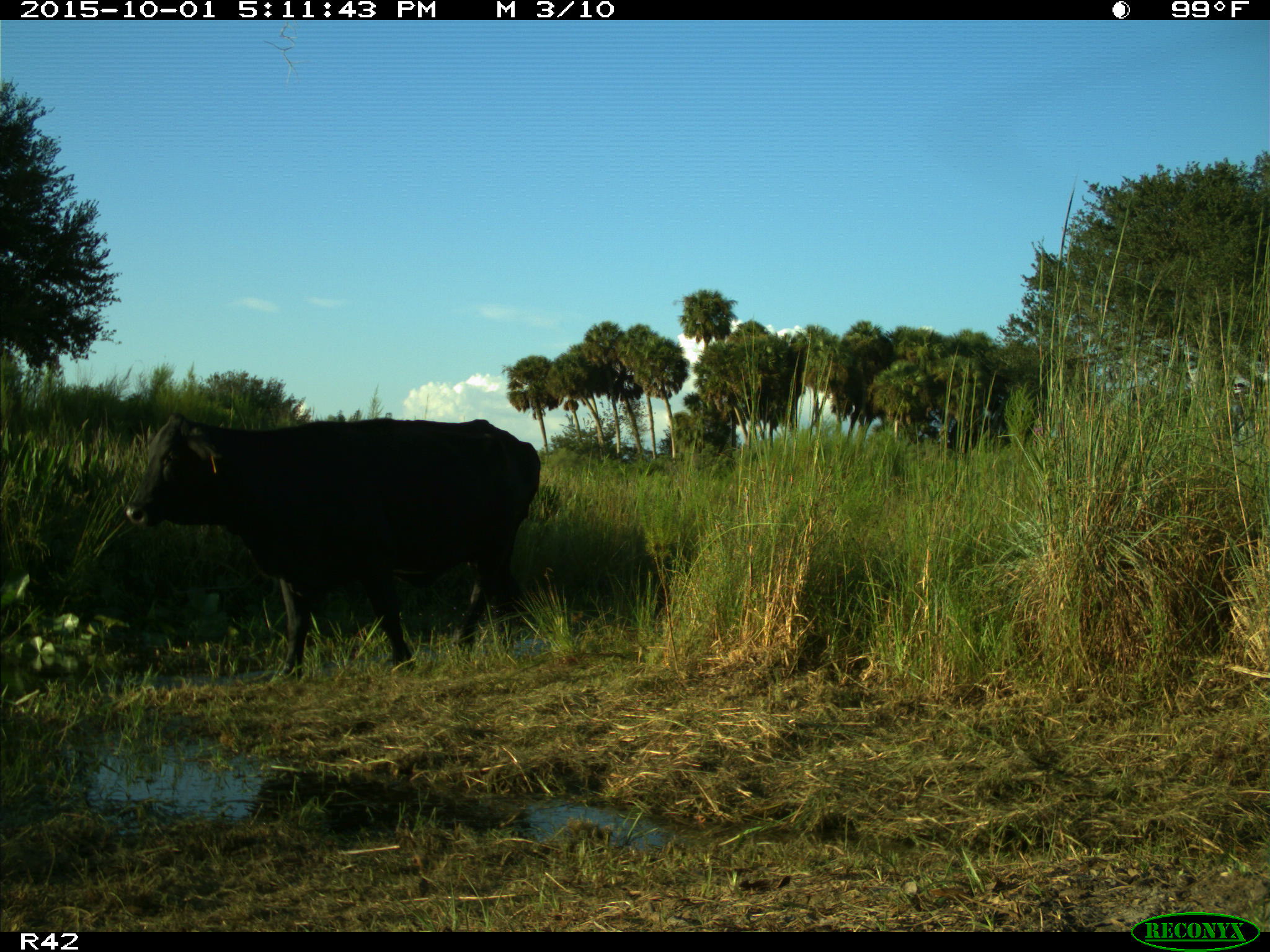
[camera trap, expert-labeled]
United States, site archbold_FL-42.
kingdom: Animalia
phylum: Chordata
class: Mammalia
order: Artiodactyla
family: Bovidae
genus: Bos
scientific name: Bos taurus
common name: domestic cow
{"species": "Bos taurus (domestic cow)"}